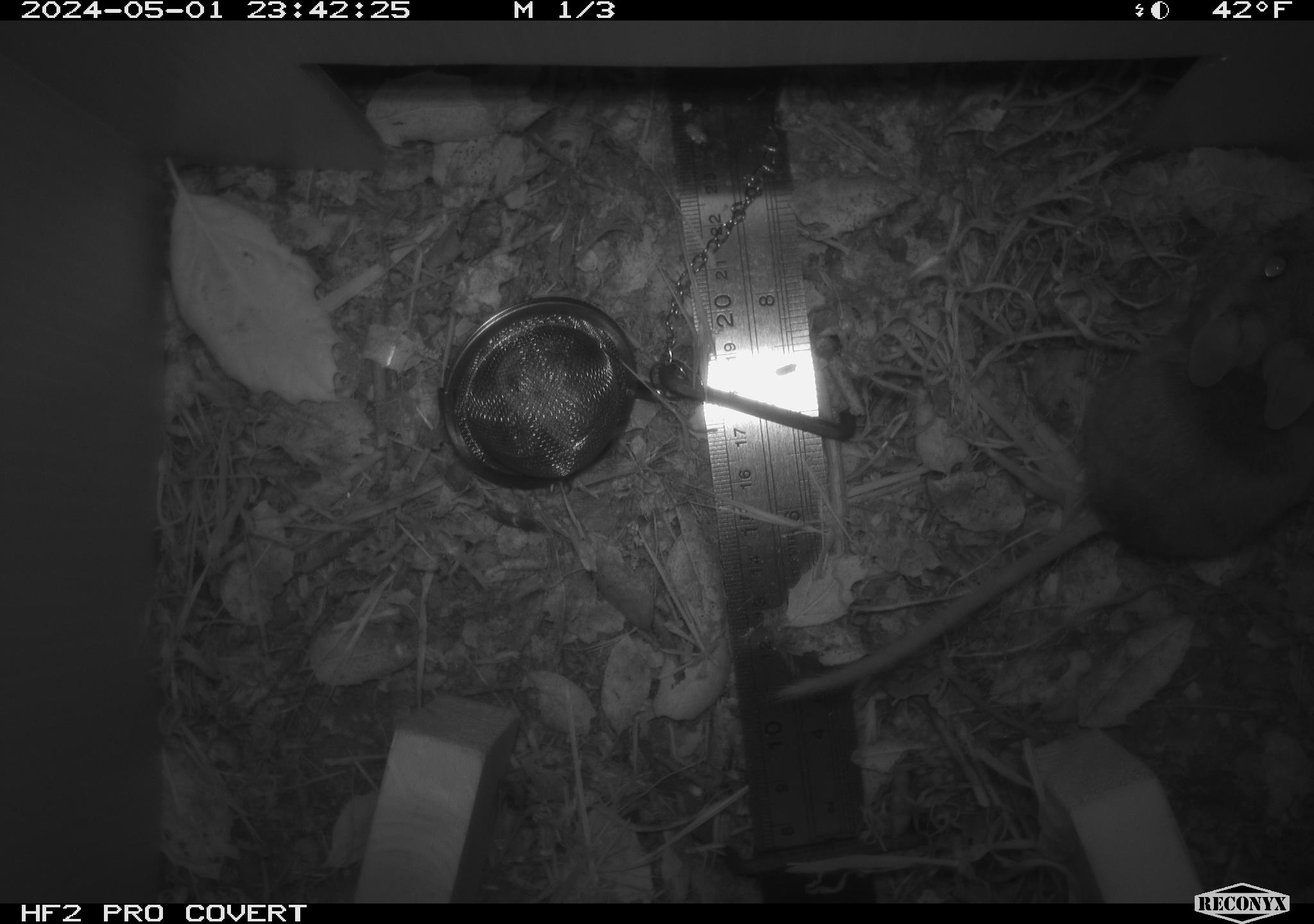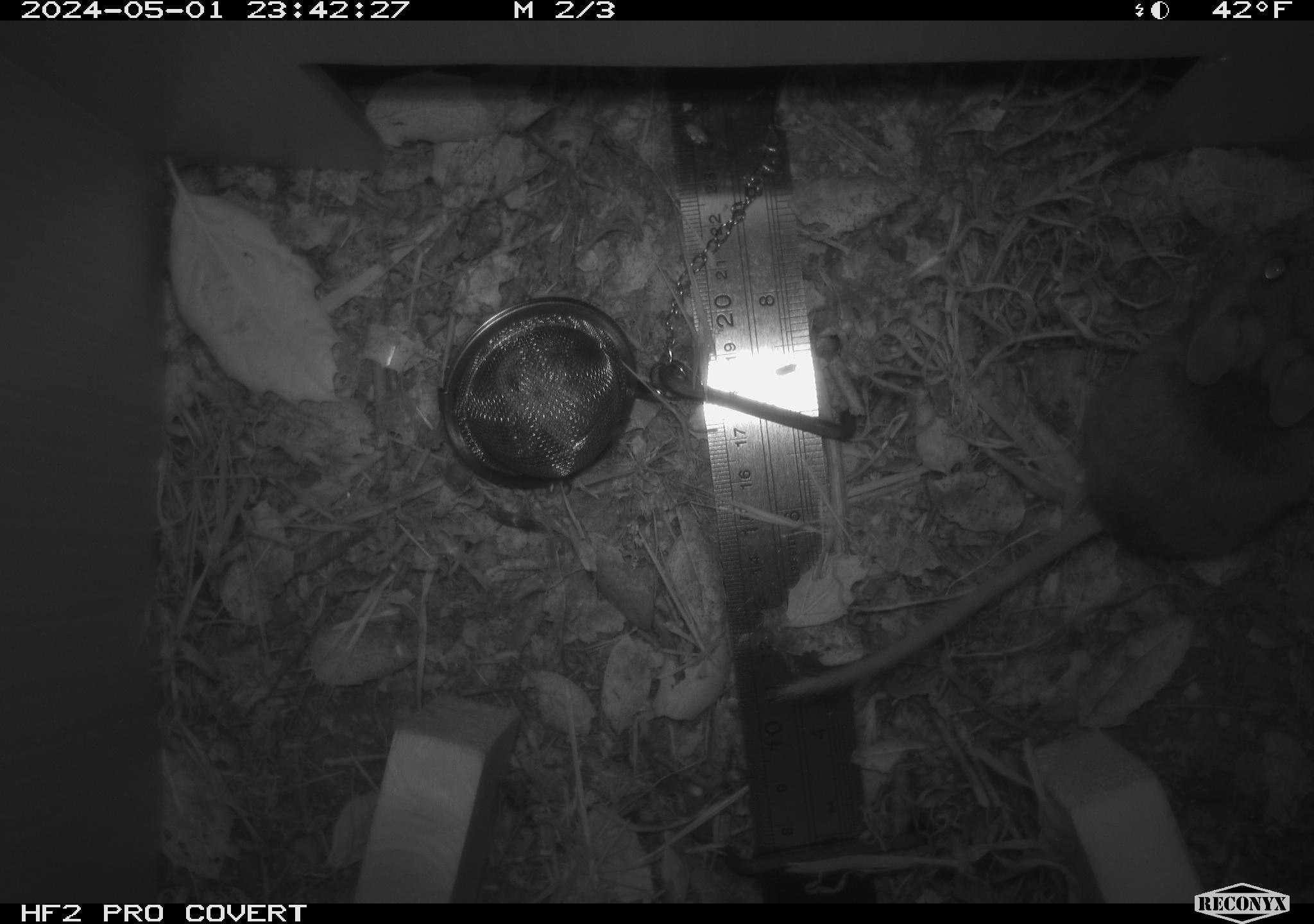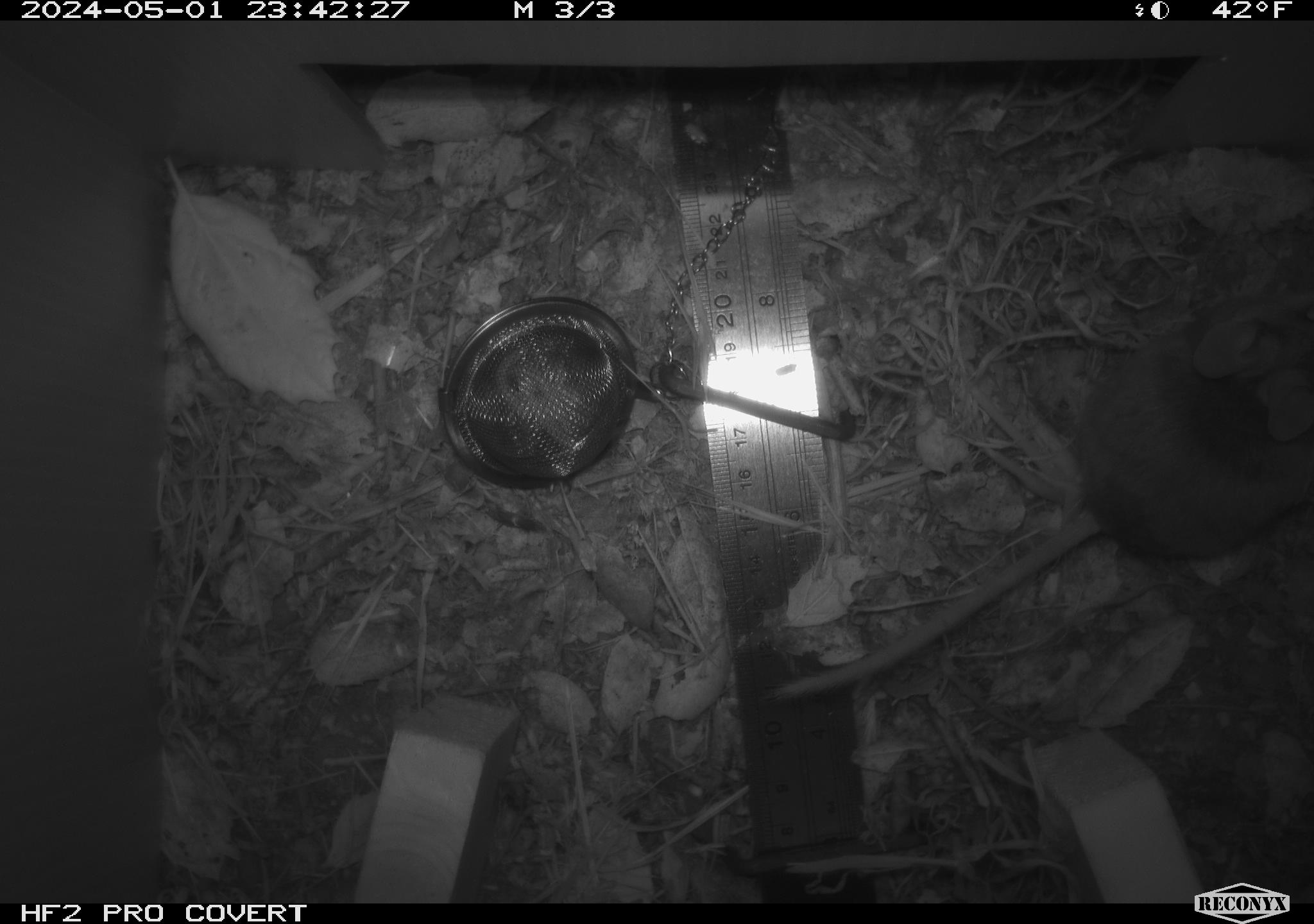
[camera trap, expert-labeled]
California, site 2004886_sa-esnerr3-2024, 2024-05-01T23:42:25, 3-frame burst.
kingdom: Animalia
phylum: Chordata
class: Mammalia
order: Rodentia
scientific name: Rodentia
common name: rodent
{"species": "rodent (Rodentia)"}